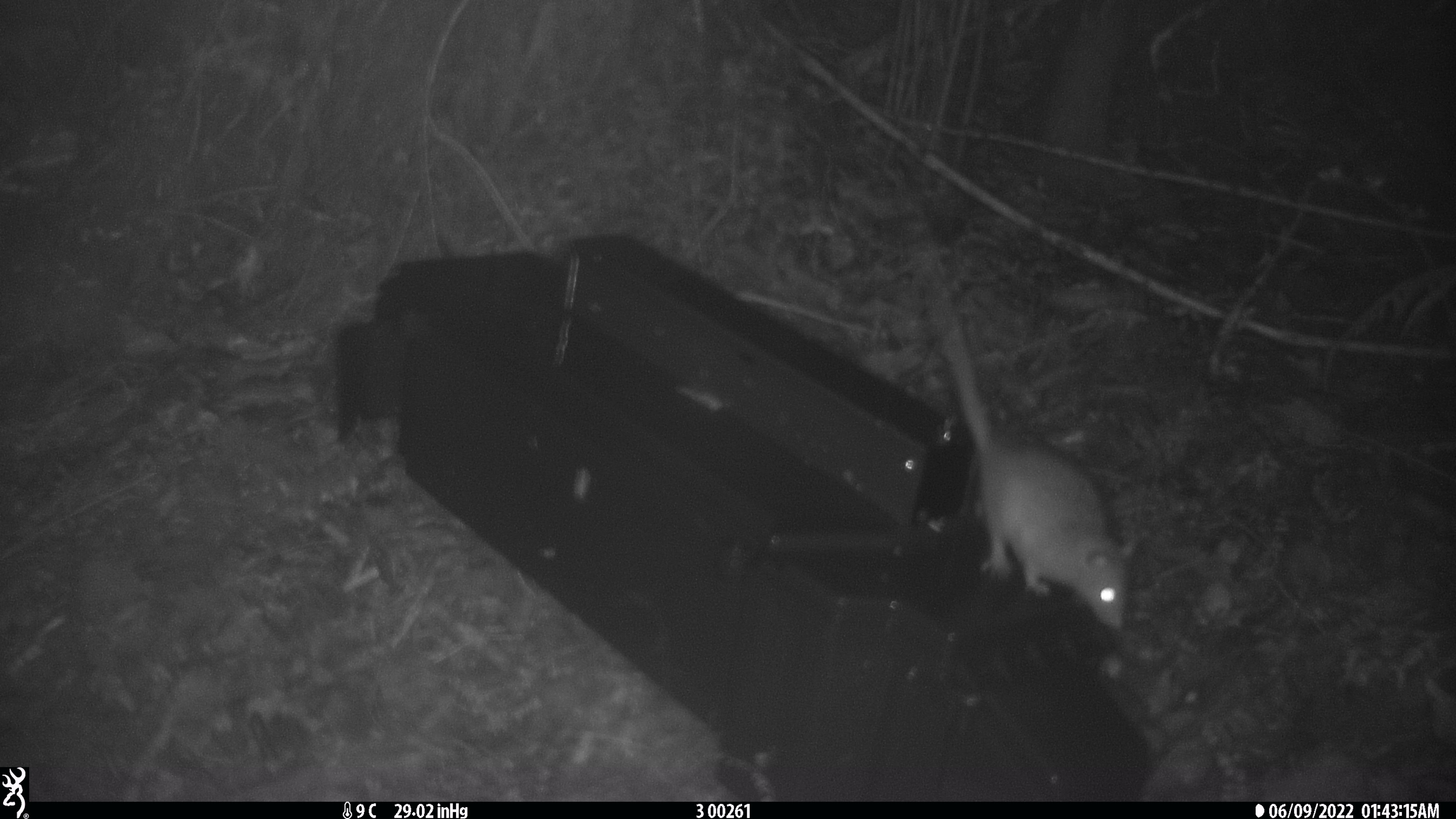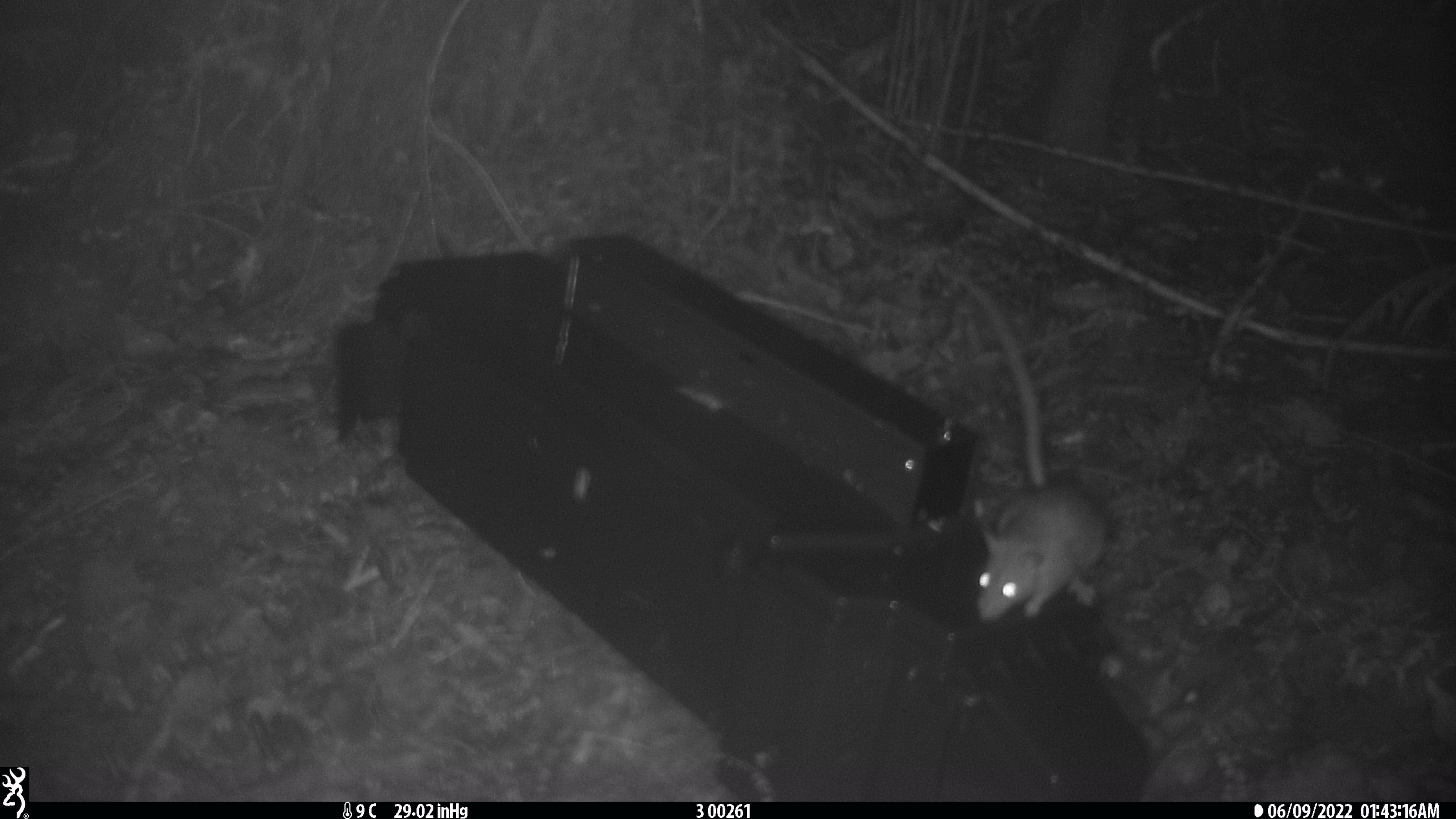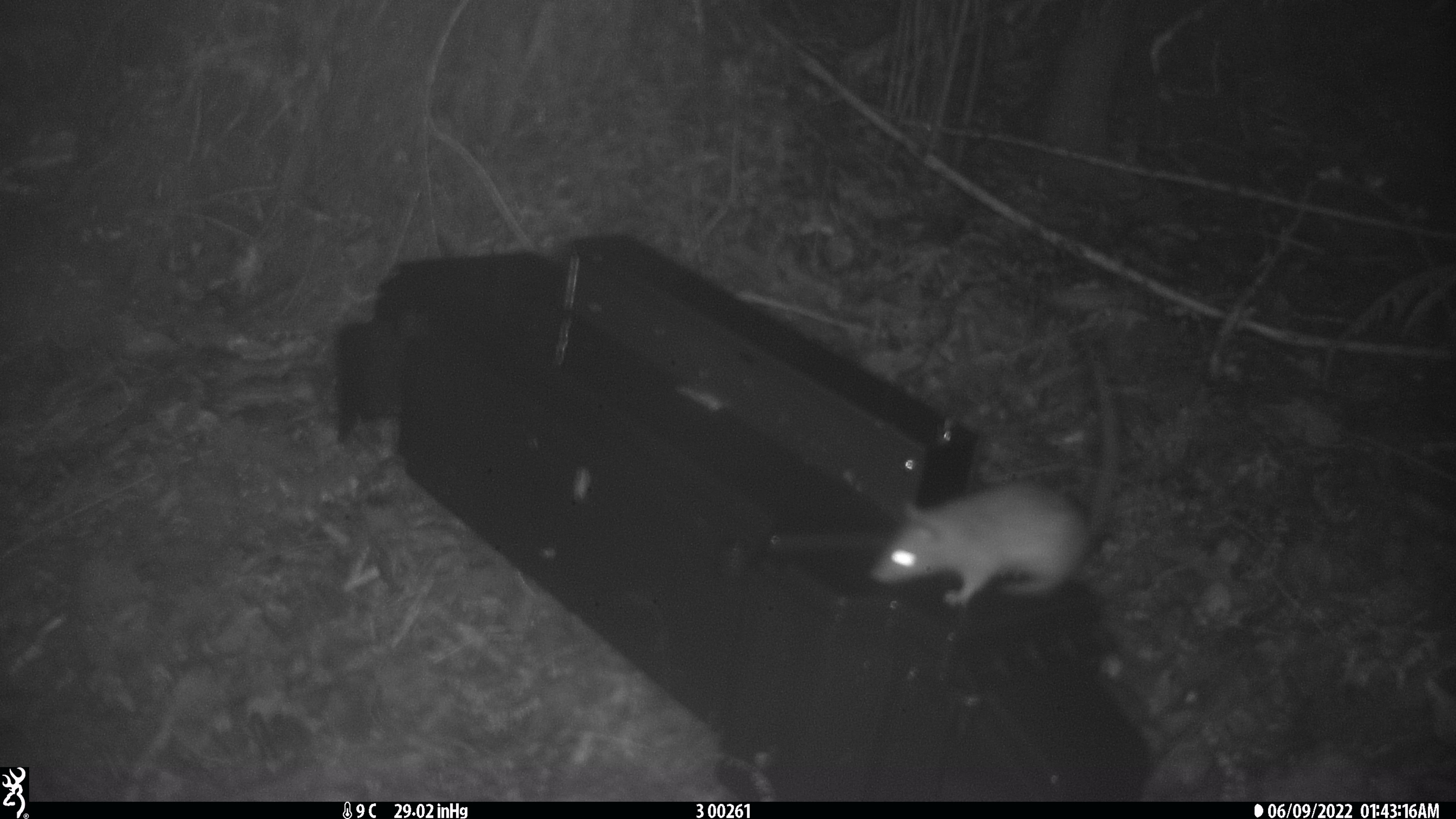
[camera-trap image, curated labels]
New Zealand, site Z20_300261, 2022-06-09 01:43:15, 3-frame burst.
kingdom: Animalia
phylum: Chordata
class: Mammalia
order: Rodentia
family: Muridae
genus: Rattus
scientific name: Rattus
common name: rat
Rat (Rattus).